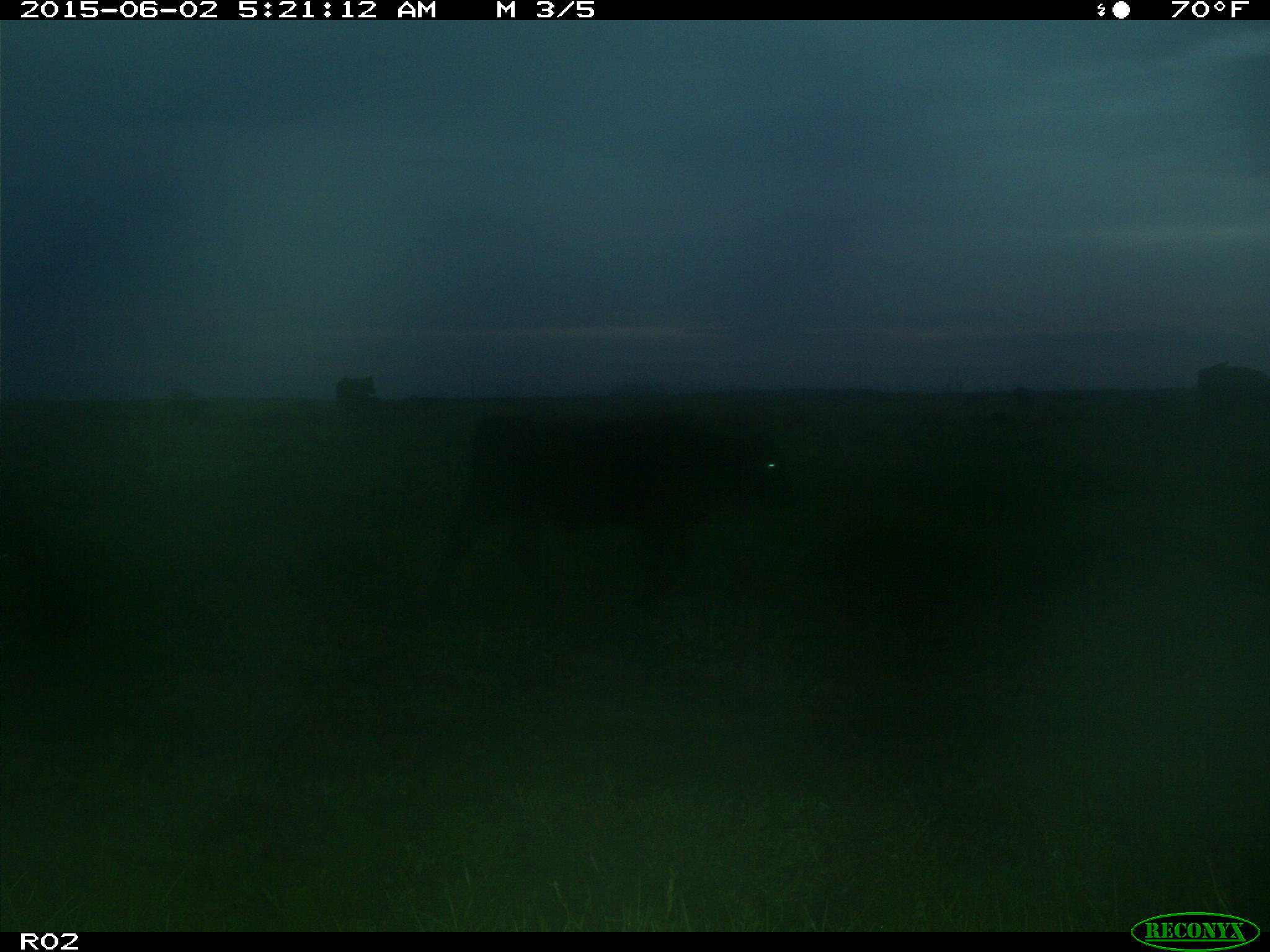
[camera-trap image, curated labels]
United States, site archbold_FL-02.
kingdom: Animalia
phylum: Chordata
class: Mammalia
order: Artiodactyla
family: Bovidae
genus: Bos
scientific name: Bos taurus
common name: domestic cow